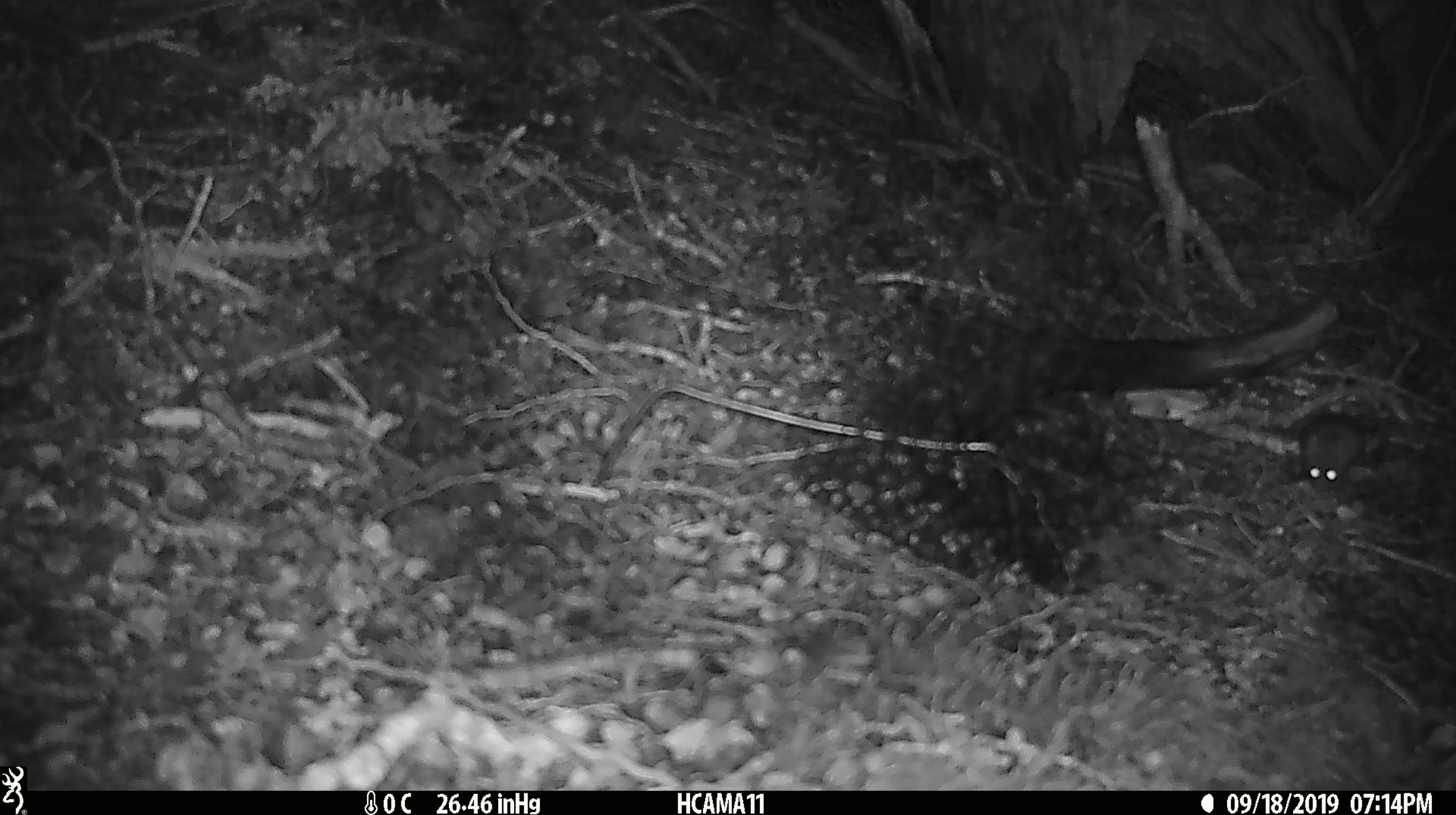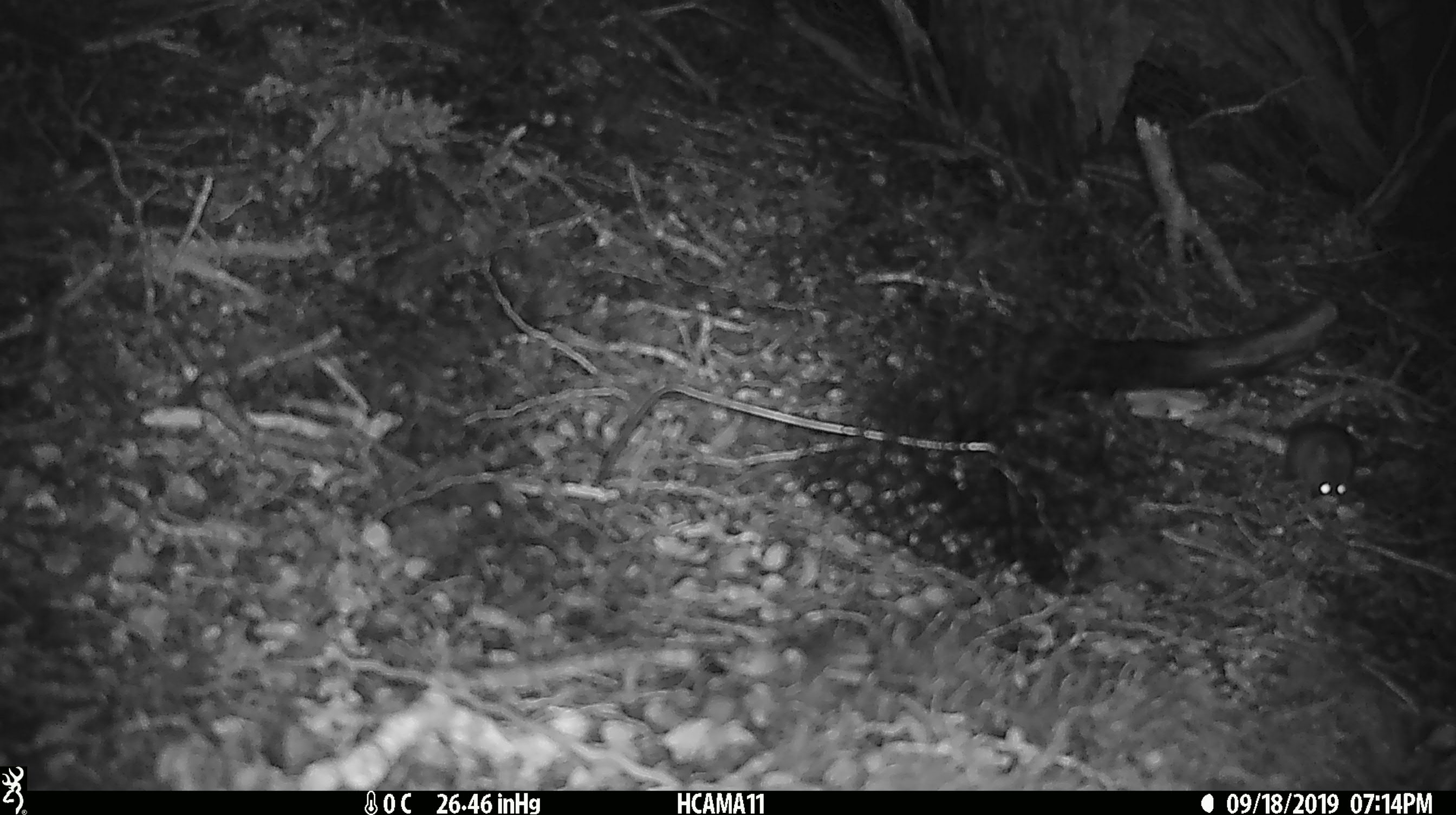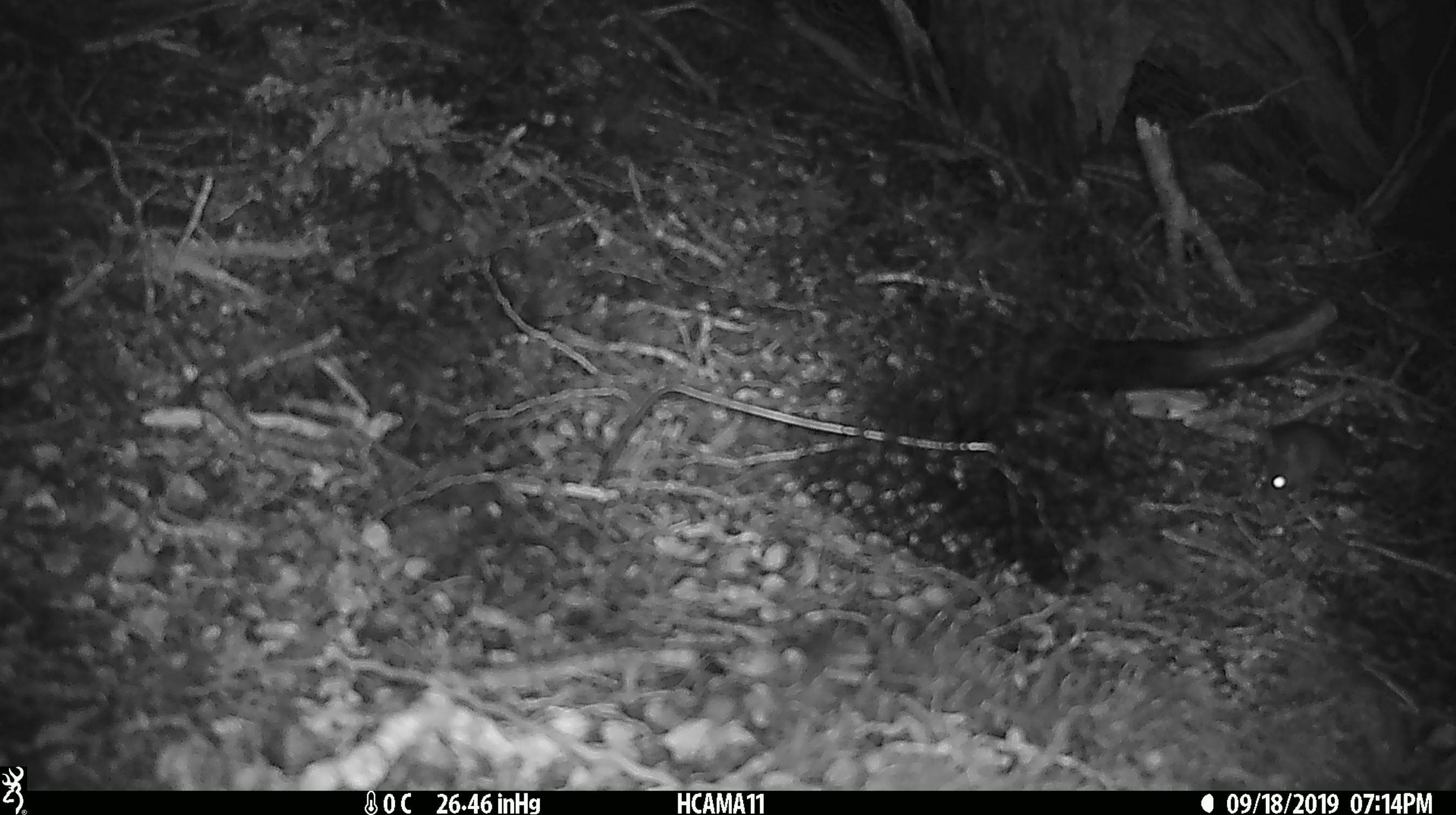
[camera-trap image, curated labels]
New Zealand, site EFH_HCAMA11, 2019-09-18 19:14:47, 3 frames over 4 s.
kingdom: Animalia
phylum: Chordata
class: Mammalia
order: Rodentia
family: Muridae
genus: Mus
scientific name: Mus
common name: mouse